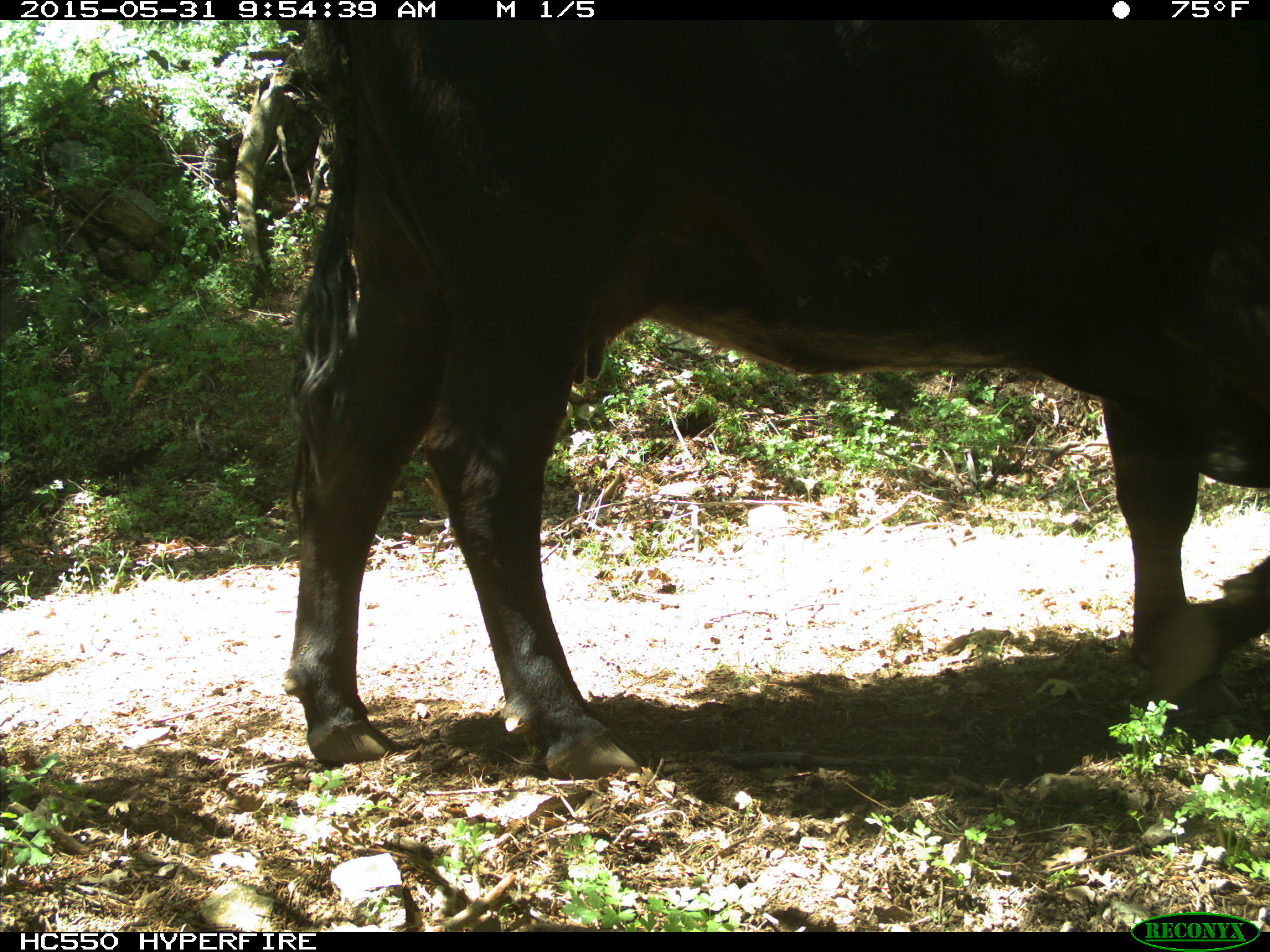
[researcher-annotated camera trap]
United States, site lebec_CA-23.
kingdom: Animalia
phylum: Chordata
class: Mammalia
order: Artiodactyla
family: Bovidae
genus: Bos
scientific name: Bos taurus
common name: domestic cow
Bos taurus (domestic cow).